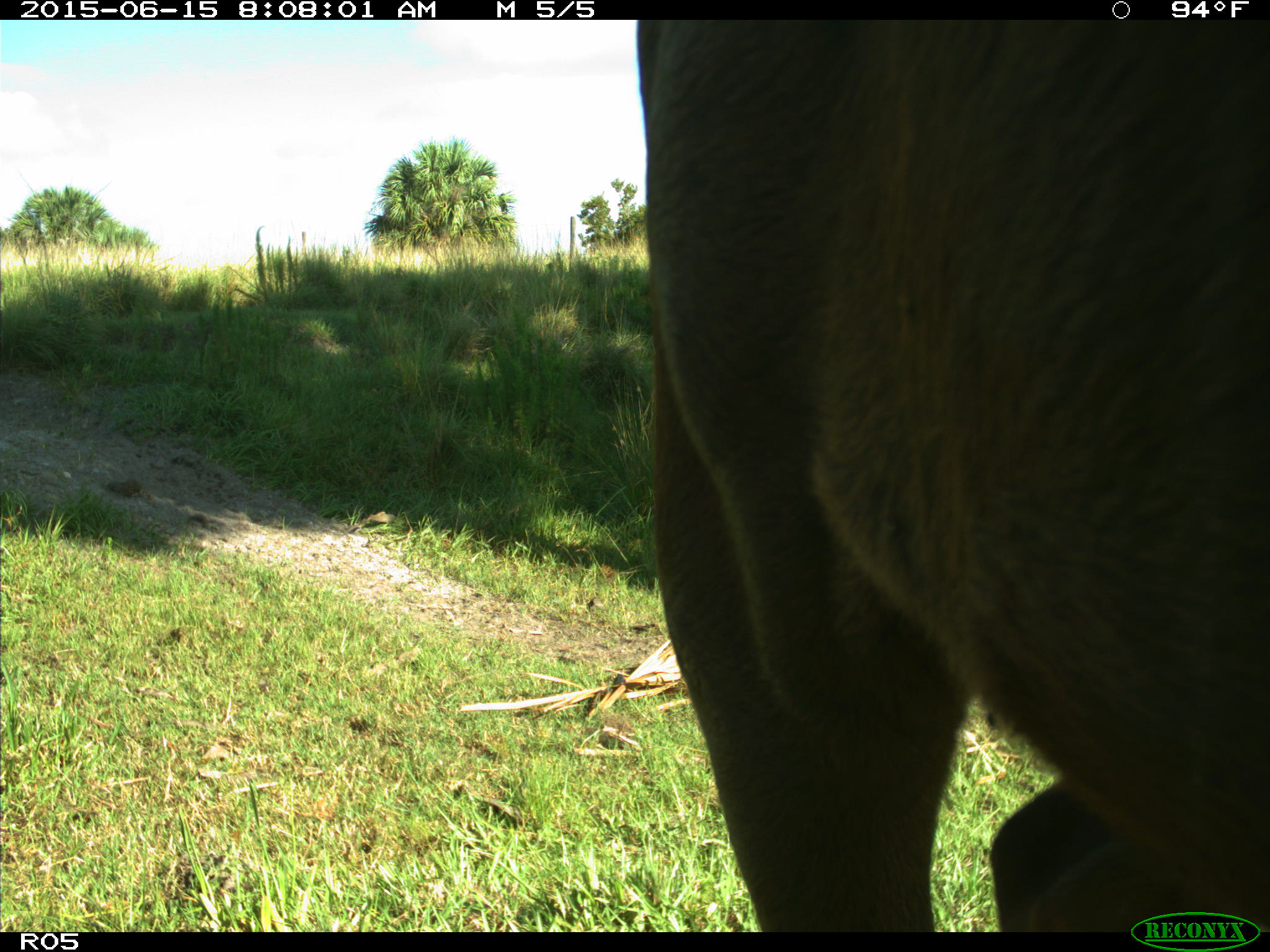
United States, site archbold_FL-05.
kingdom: Animalia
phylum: Chordata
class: Mammalia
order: Artiodactyla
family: Bovidae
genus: Bos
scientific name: Bos taurus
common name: domestic cow